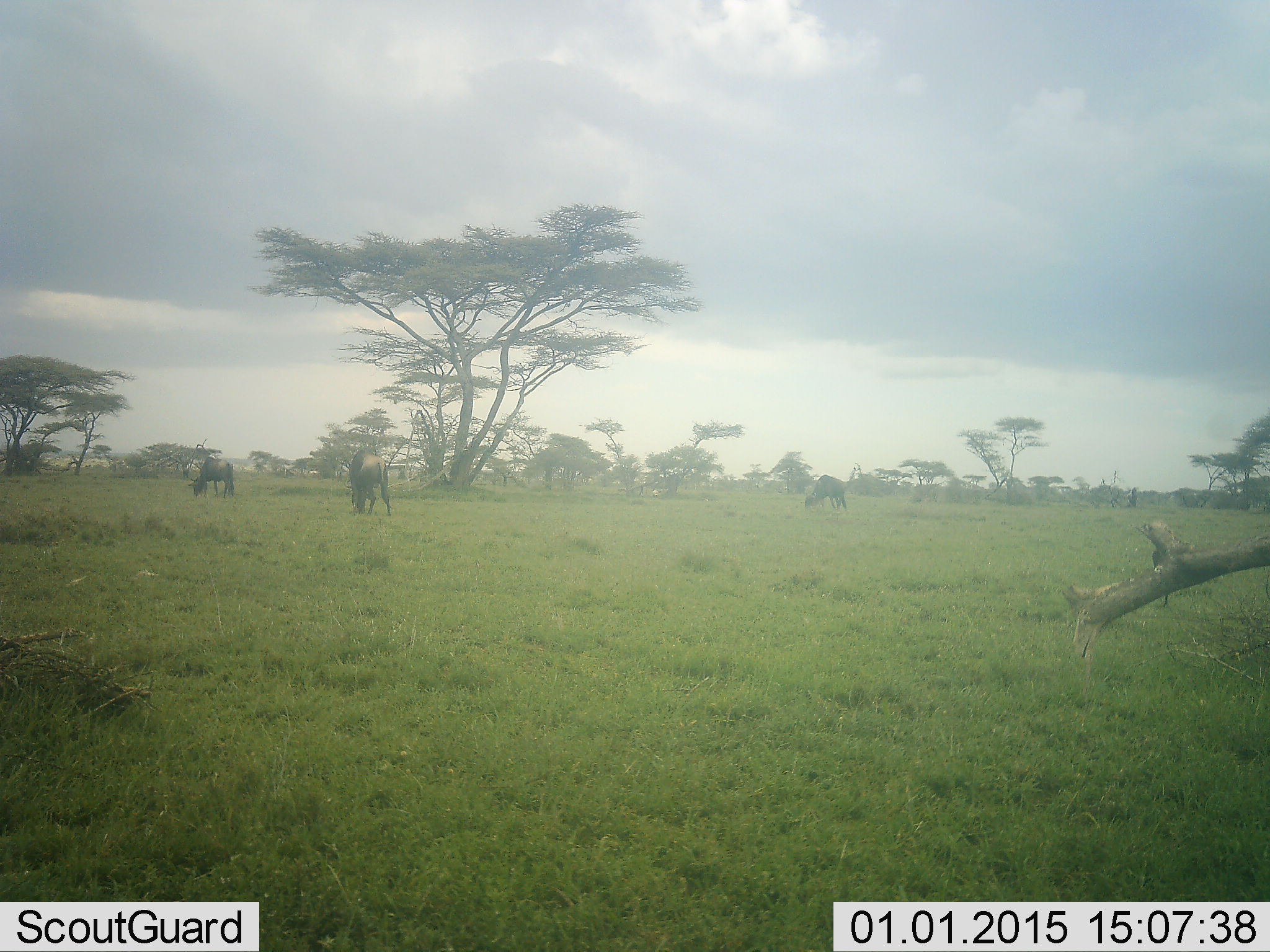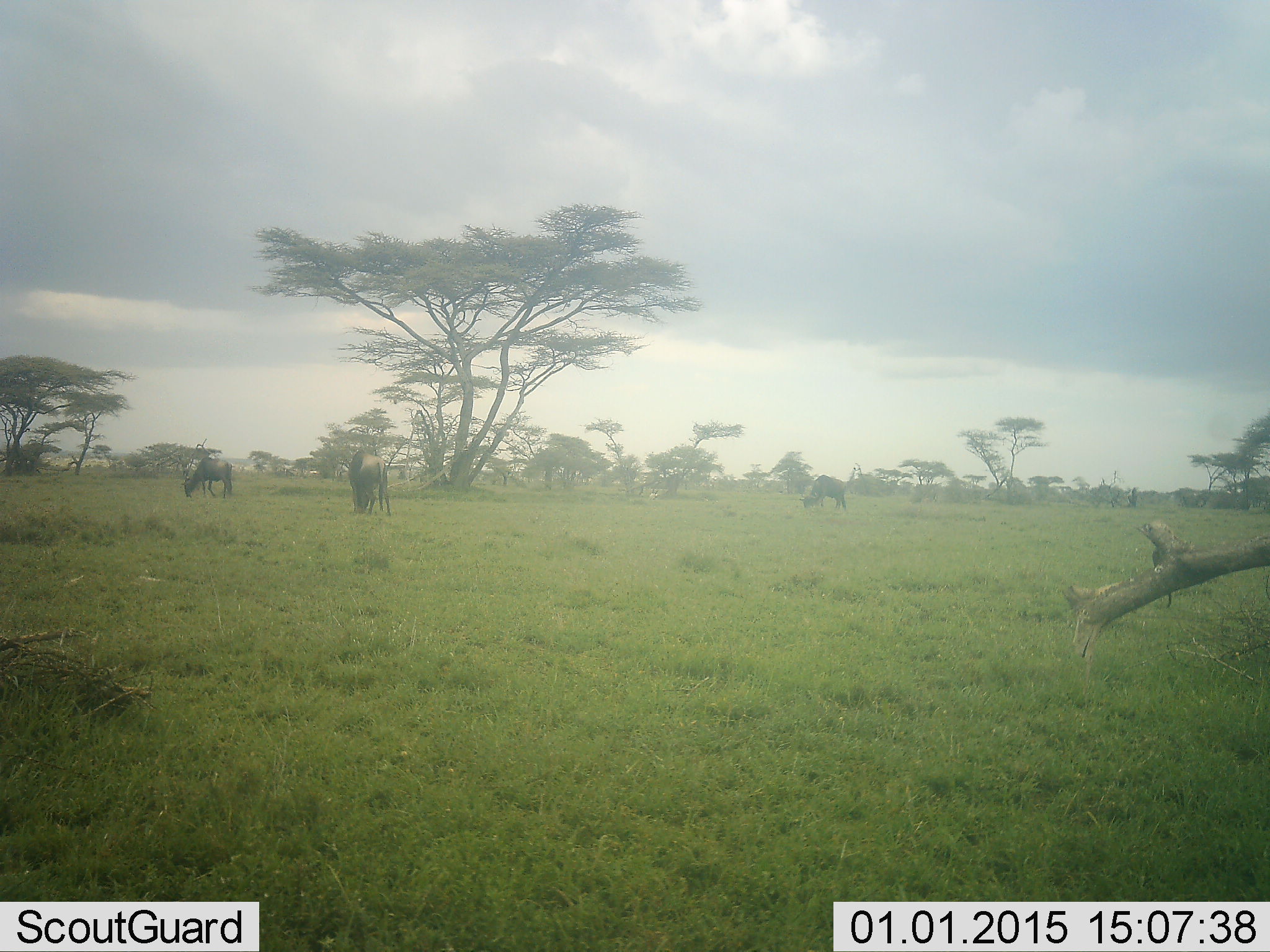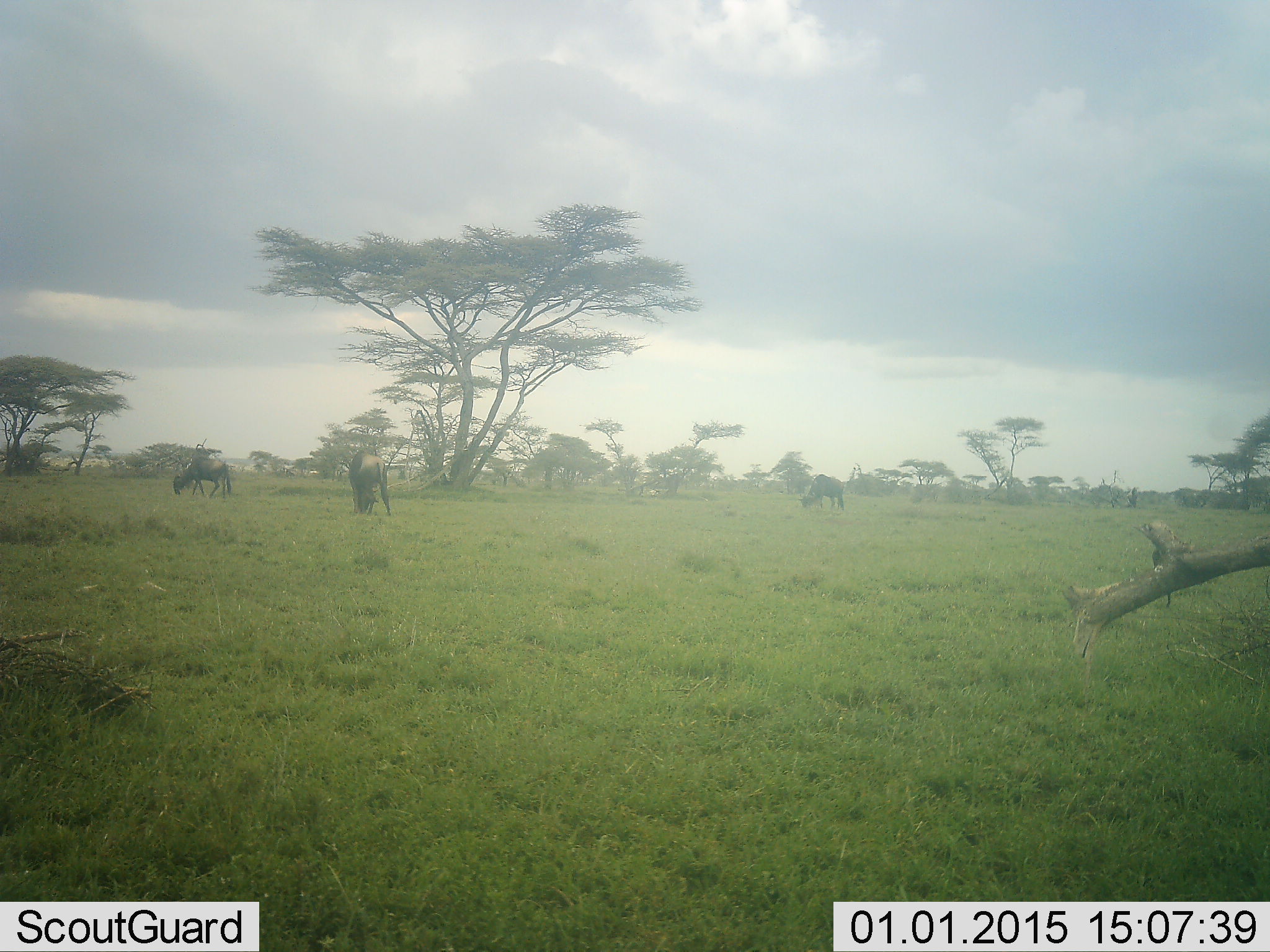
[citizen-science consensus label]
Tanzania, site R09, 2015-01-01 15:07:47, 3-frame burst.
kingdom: Animalia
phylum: Chordata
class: Mammalia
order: Artiodactyla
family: Bovidae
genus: Connochaetes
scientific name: Connochaetes taurinus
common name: blue wildebeest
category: wildebeest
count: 3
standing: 27%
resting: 0%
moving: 0%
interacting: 0%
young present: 0%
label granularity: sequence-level